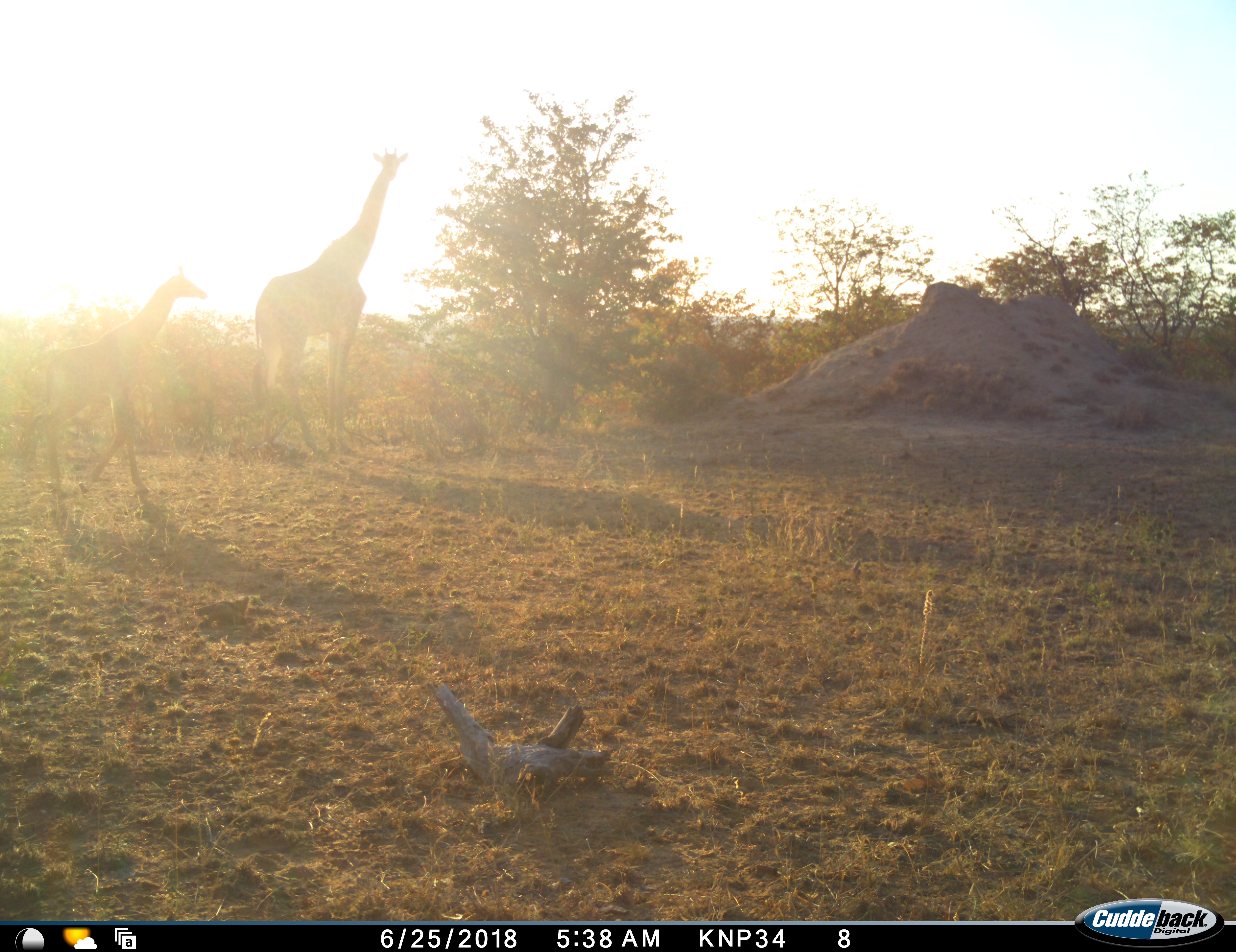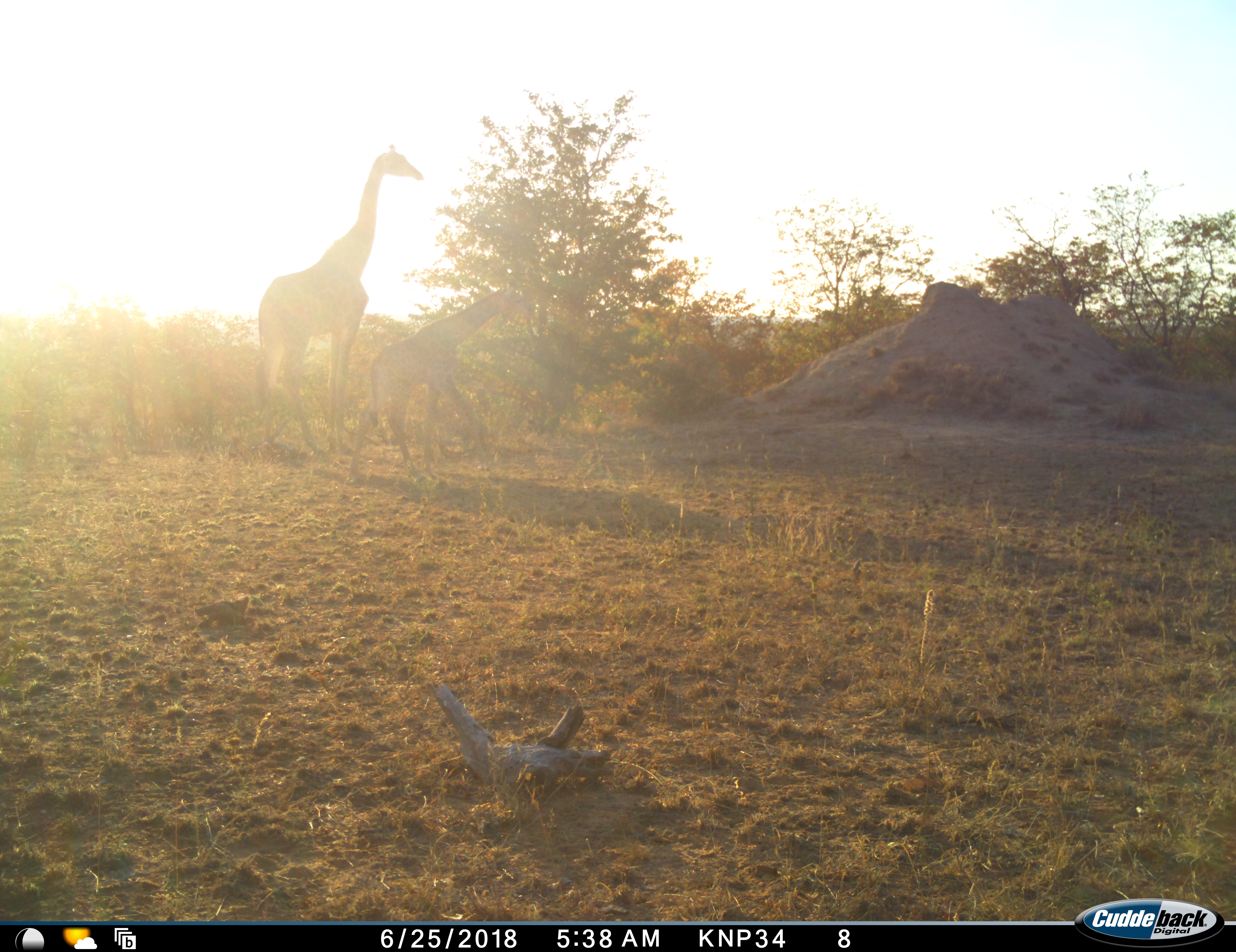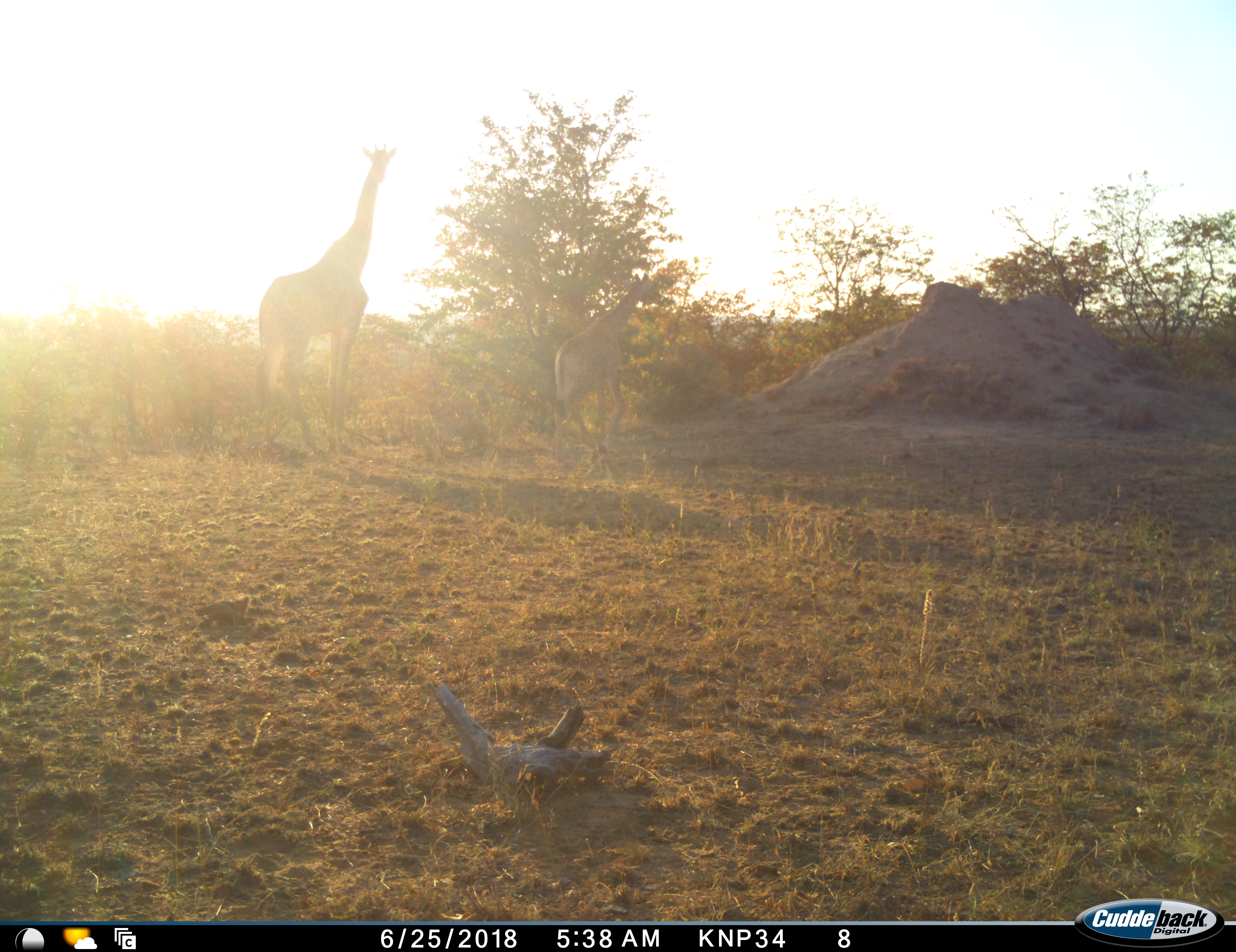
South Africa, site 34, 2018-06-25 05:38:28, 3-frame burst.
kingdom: Animalia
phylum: Chordata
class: Mammalia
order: Artiodactyla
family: Giraffidae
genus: Giraffa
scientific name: Giraffa camelopardalis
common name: giraffe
Giraffe (Giraffa camelopardalis), count 2. Behavior (volunteer vote fractions): standing 70%, resting 10%, moving 100%, interacting 0%. Young present (vote fraction): 90%. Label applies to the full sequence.